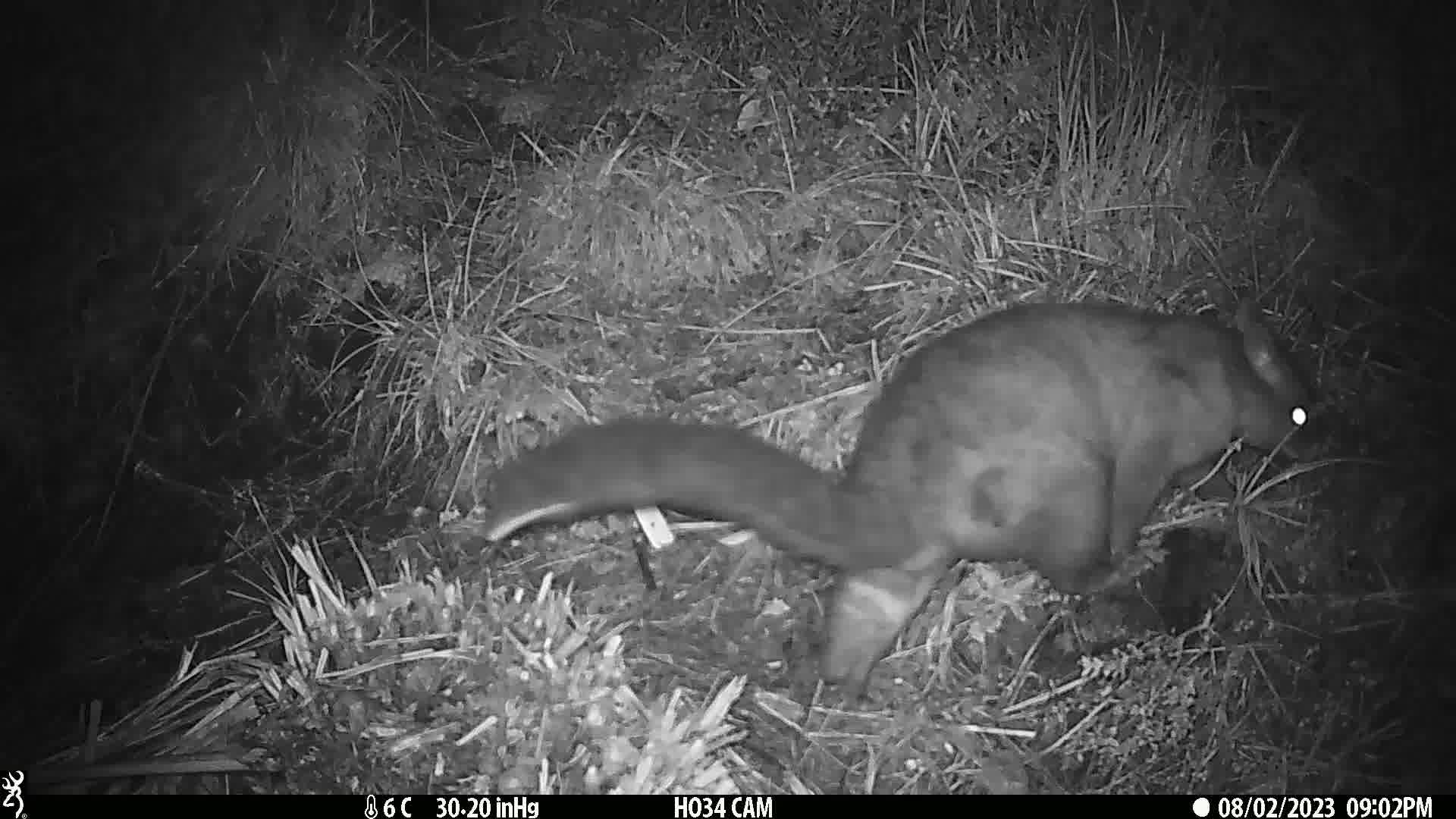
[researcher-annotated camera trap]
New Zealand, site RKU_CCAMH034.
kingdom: Animalia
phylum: Chordata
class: Mammalia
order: Diprotodontia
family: Phalangeridae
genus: Trichosurus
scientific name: Trichosurus vulpecula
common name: common brushtail possum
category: possum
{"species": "possum (common brushtail possum) (Trichosurus vulpecula)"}